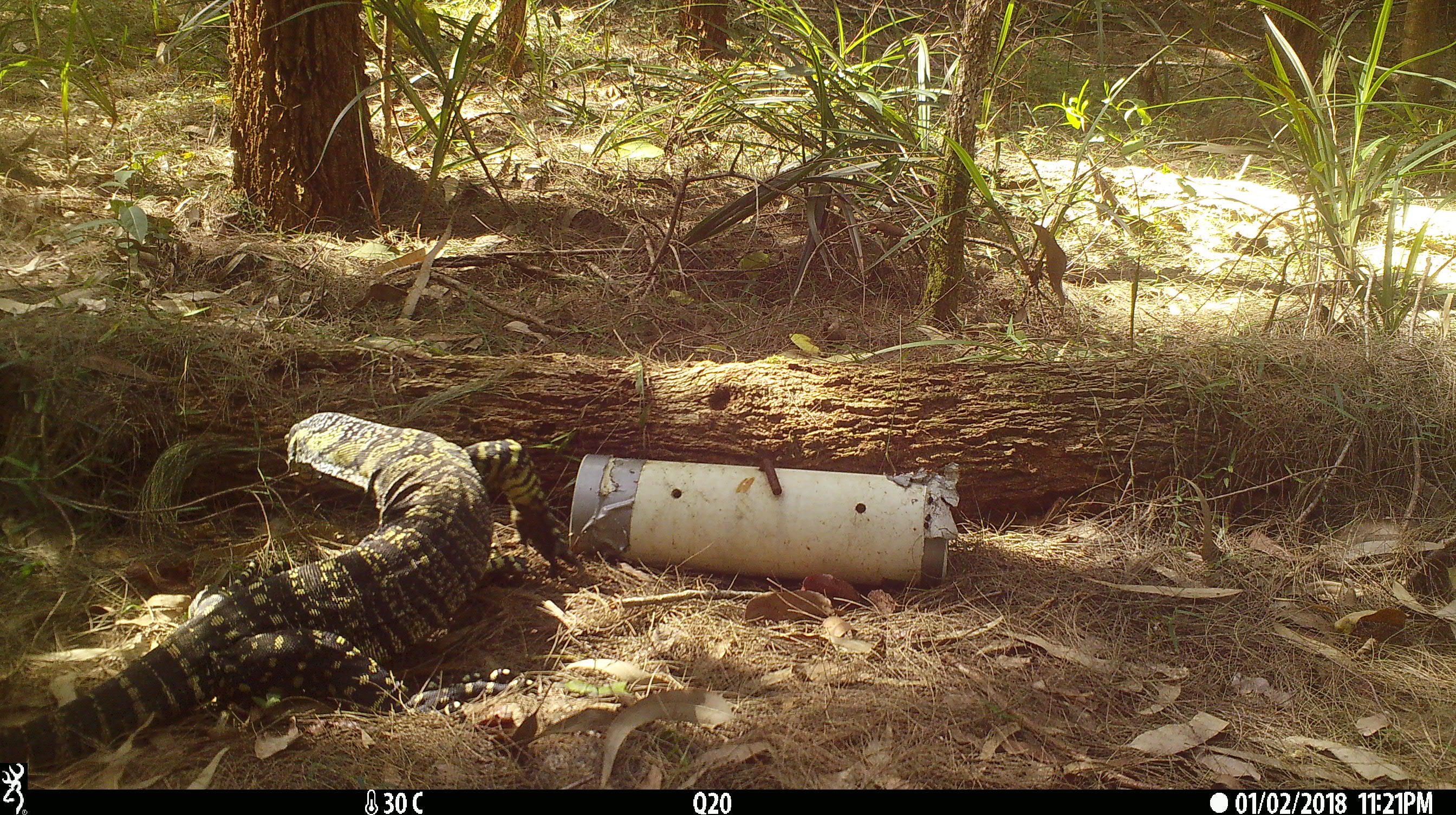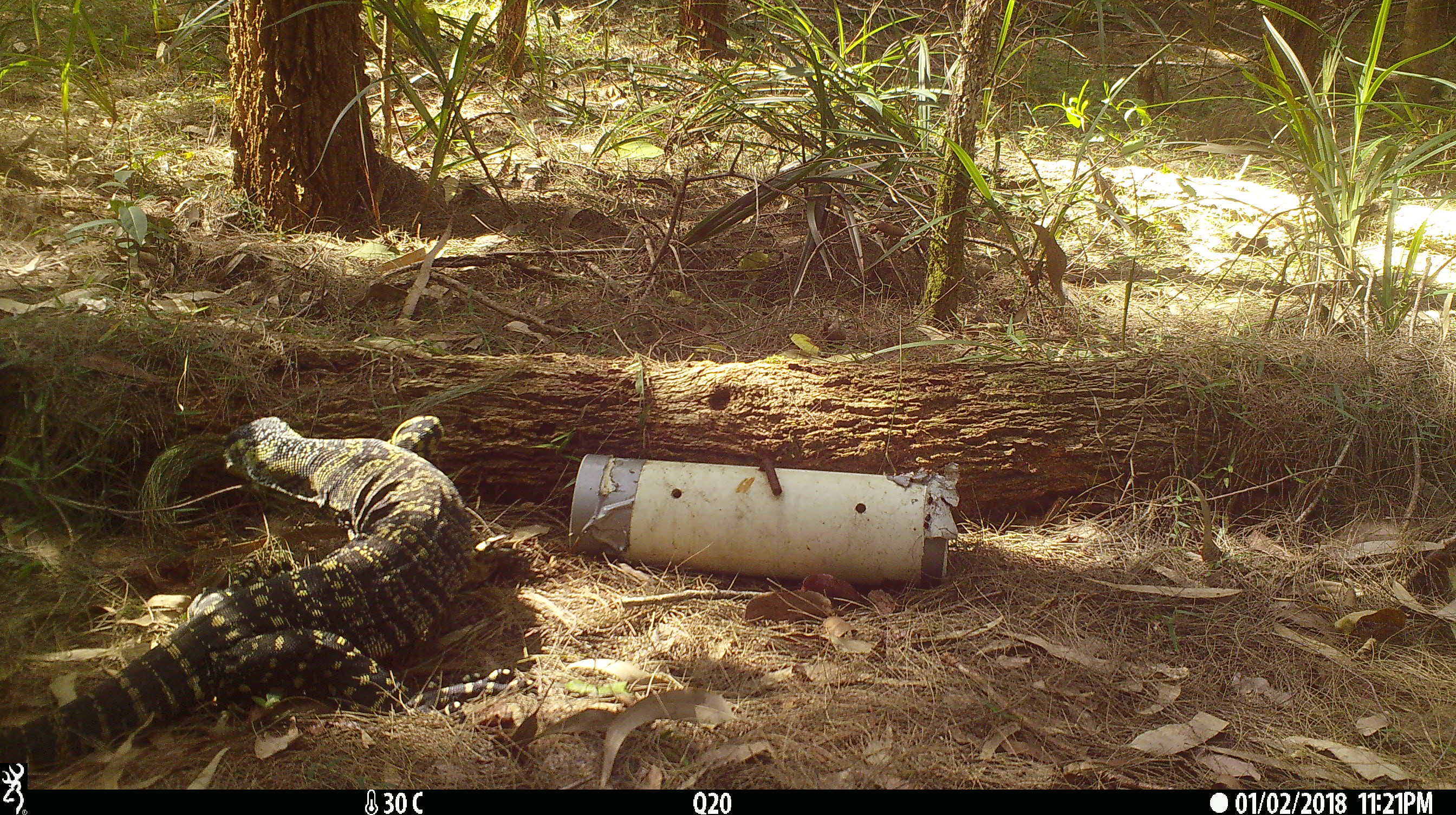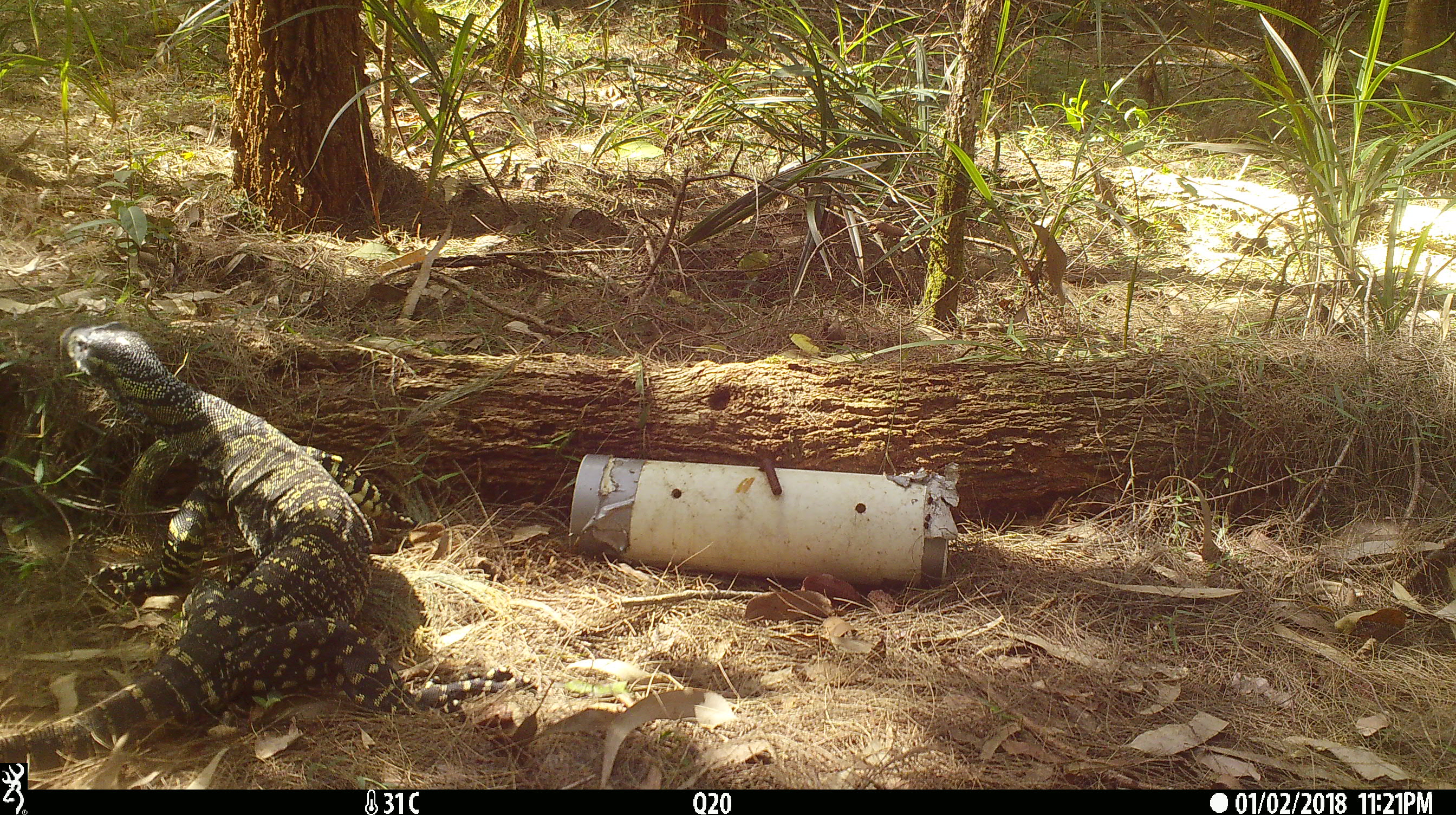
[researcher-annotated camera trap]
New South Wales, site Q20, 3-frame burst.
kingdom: Animalia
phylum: Chordata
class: Reptilia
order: Squamata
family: Varanidae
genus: Varanus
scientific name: Varanus varius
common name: lace monitor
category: goanna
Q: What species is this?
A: Goanna (lace monitor) (Varanus varius).